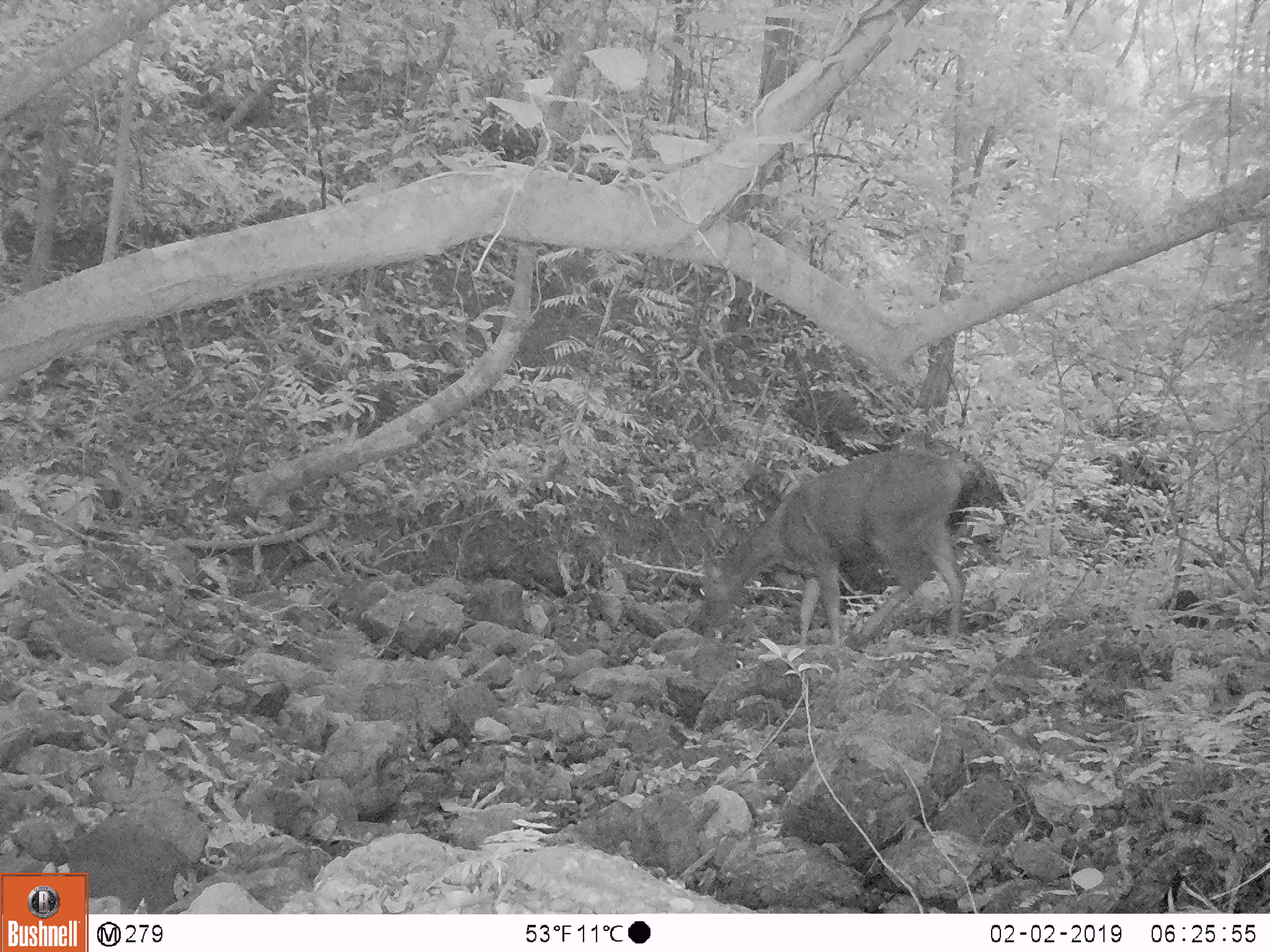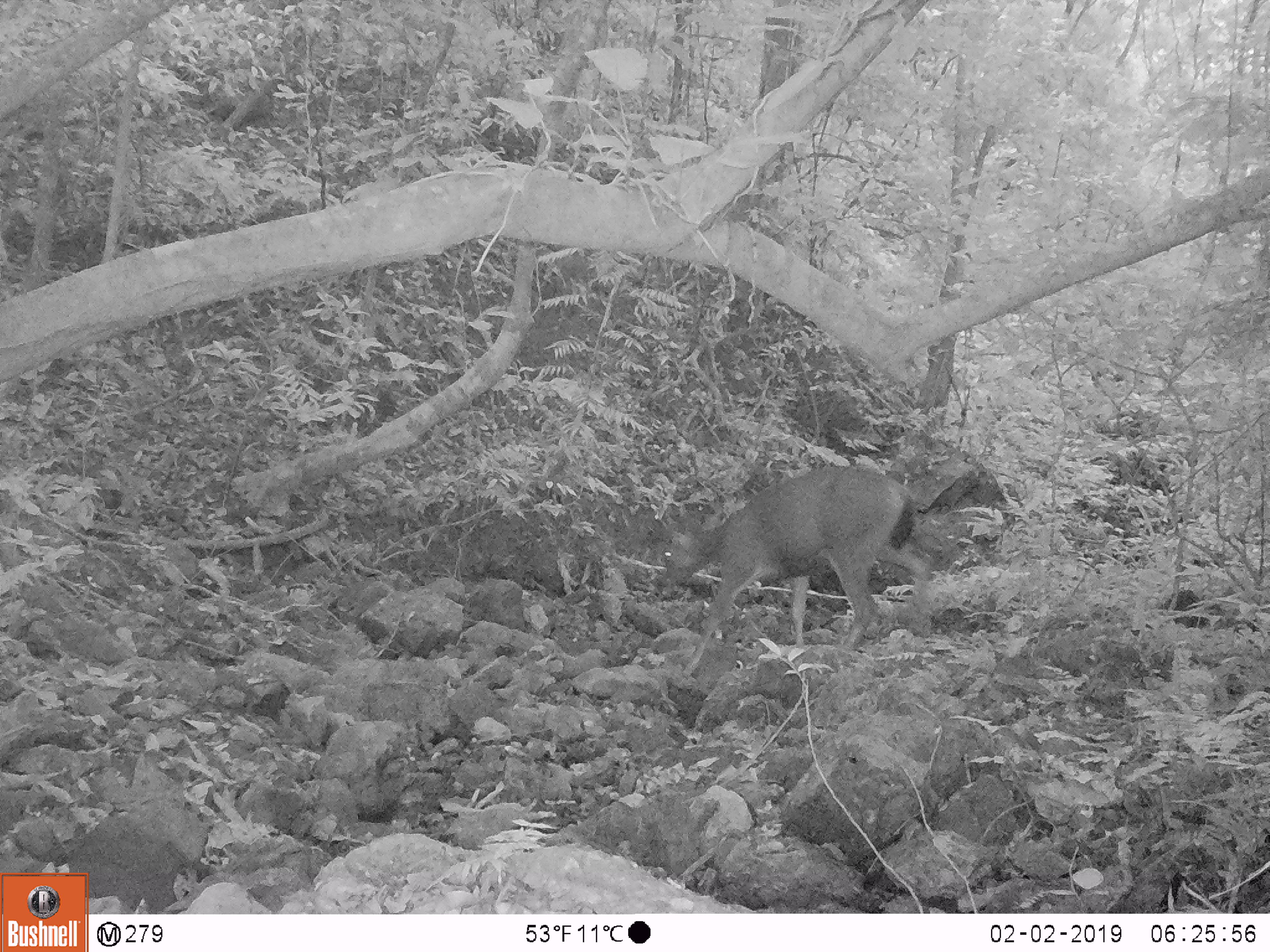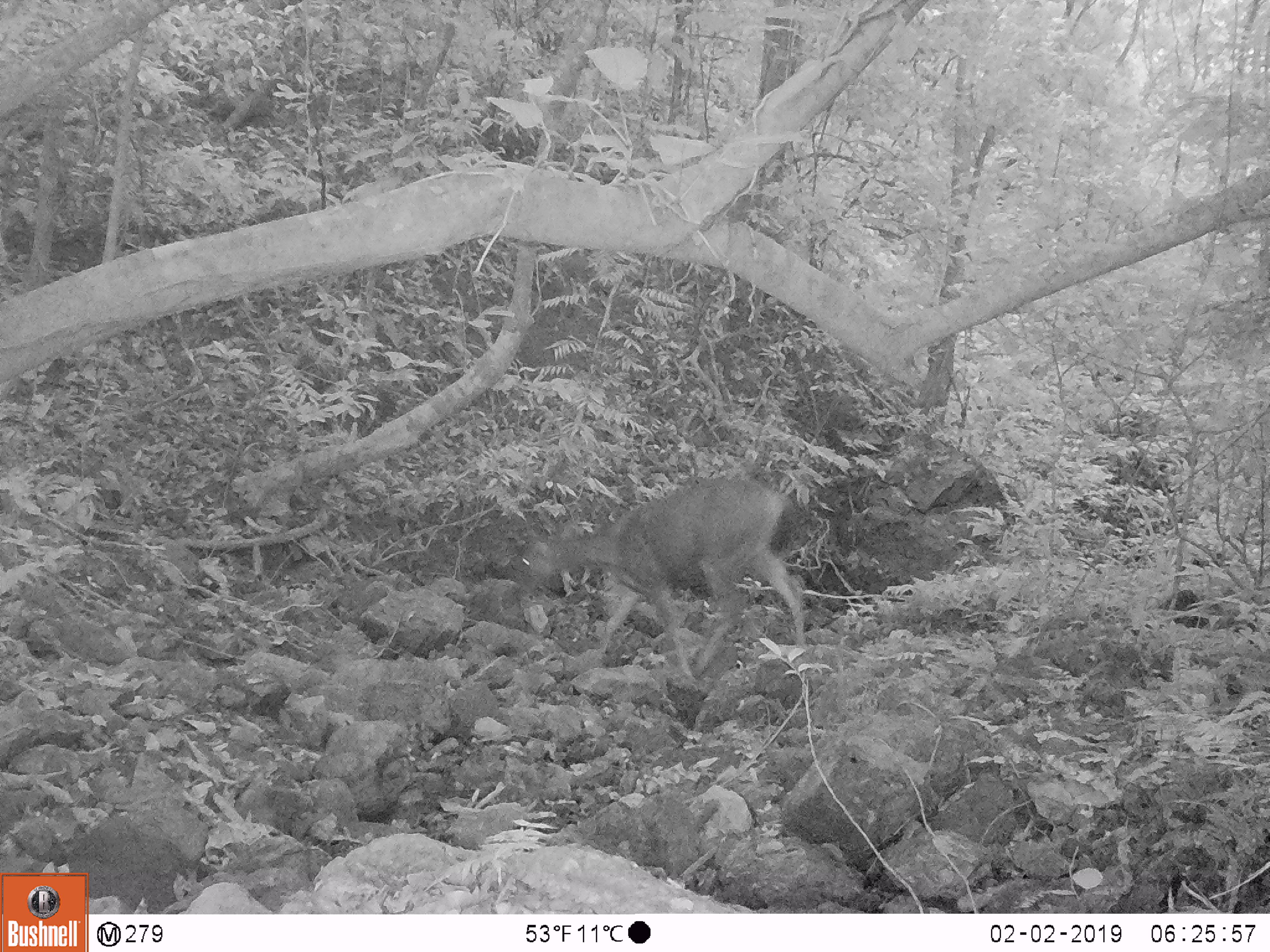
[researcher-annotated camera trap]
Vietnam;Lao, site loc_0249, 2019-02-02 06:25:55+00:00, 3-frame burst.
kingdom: Animalia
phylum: Chordata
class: Mammalia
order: Artiodactyla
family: Cervidae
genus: Rusa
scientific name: Rusa unicolor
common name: sambar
Sambar (Rusa unicolor). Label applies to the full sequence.